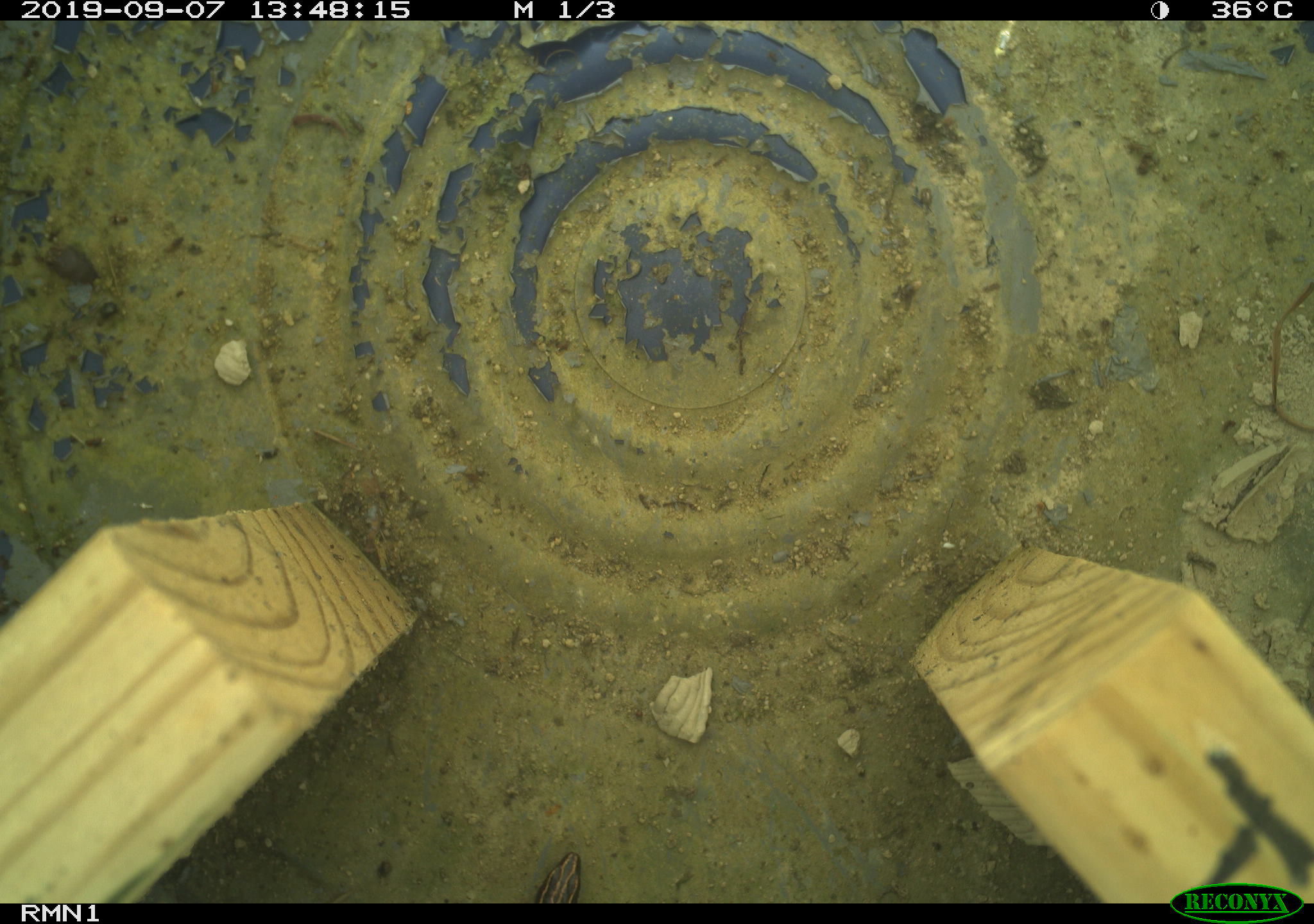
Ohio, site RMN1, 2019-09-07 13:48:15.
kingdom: Animalia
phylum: Chordata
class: Reptilia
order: Squamata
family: Scincidae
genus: Plestiodon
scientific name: Plestiodon fasciatus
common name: common five-lined skink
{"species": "common five-lined skink (Plestiodon fasciatus)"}